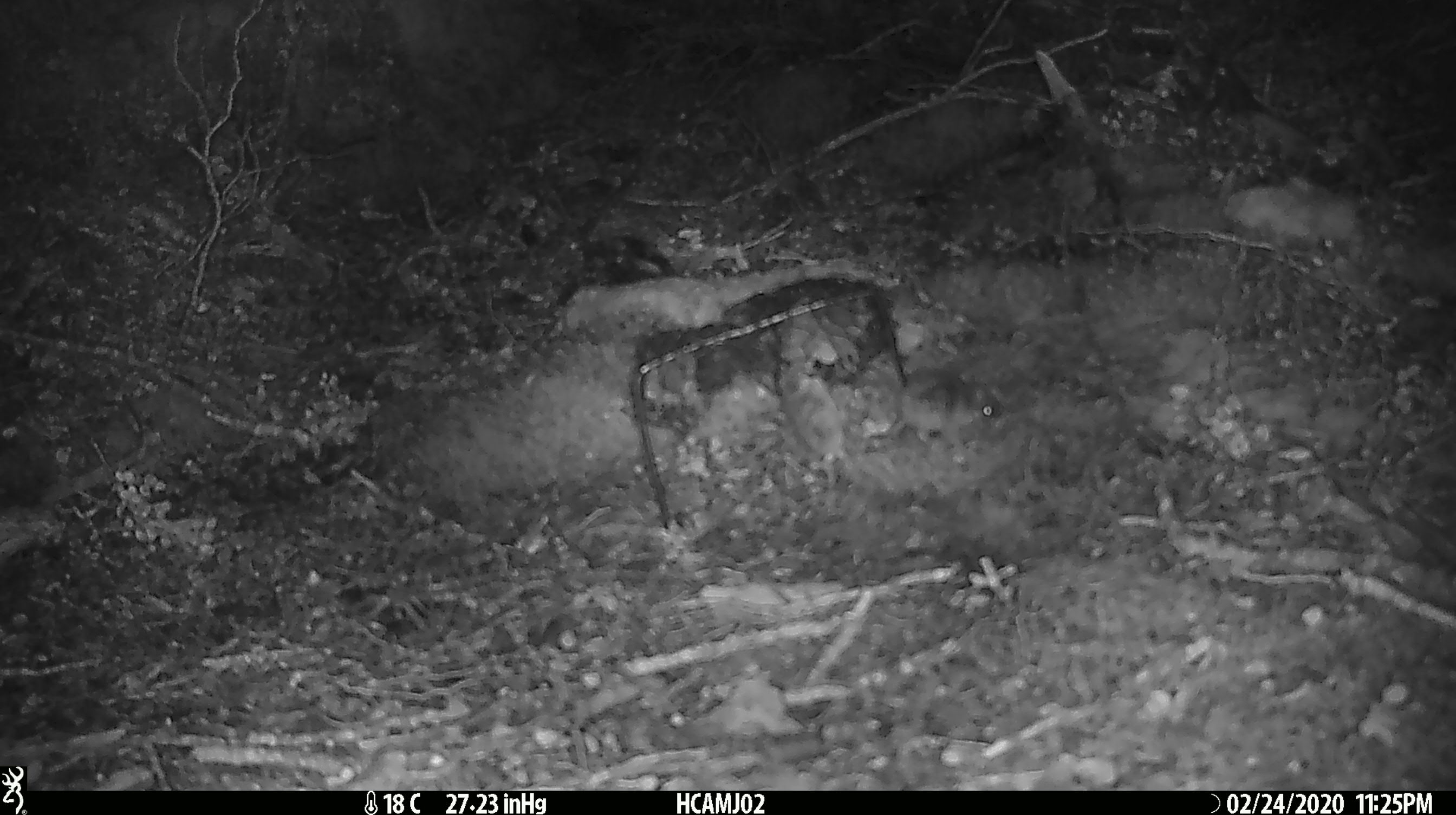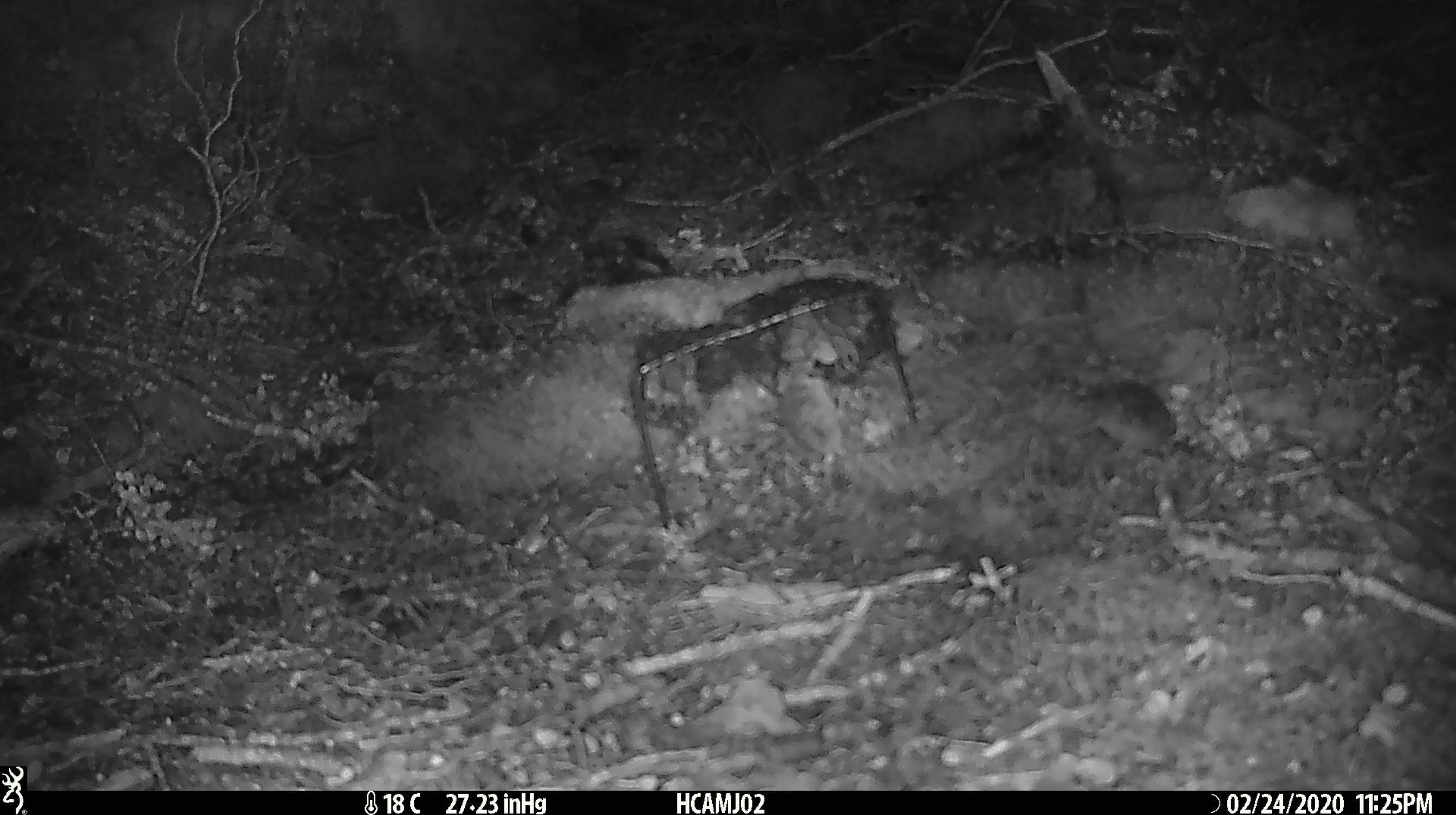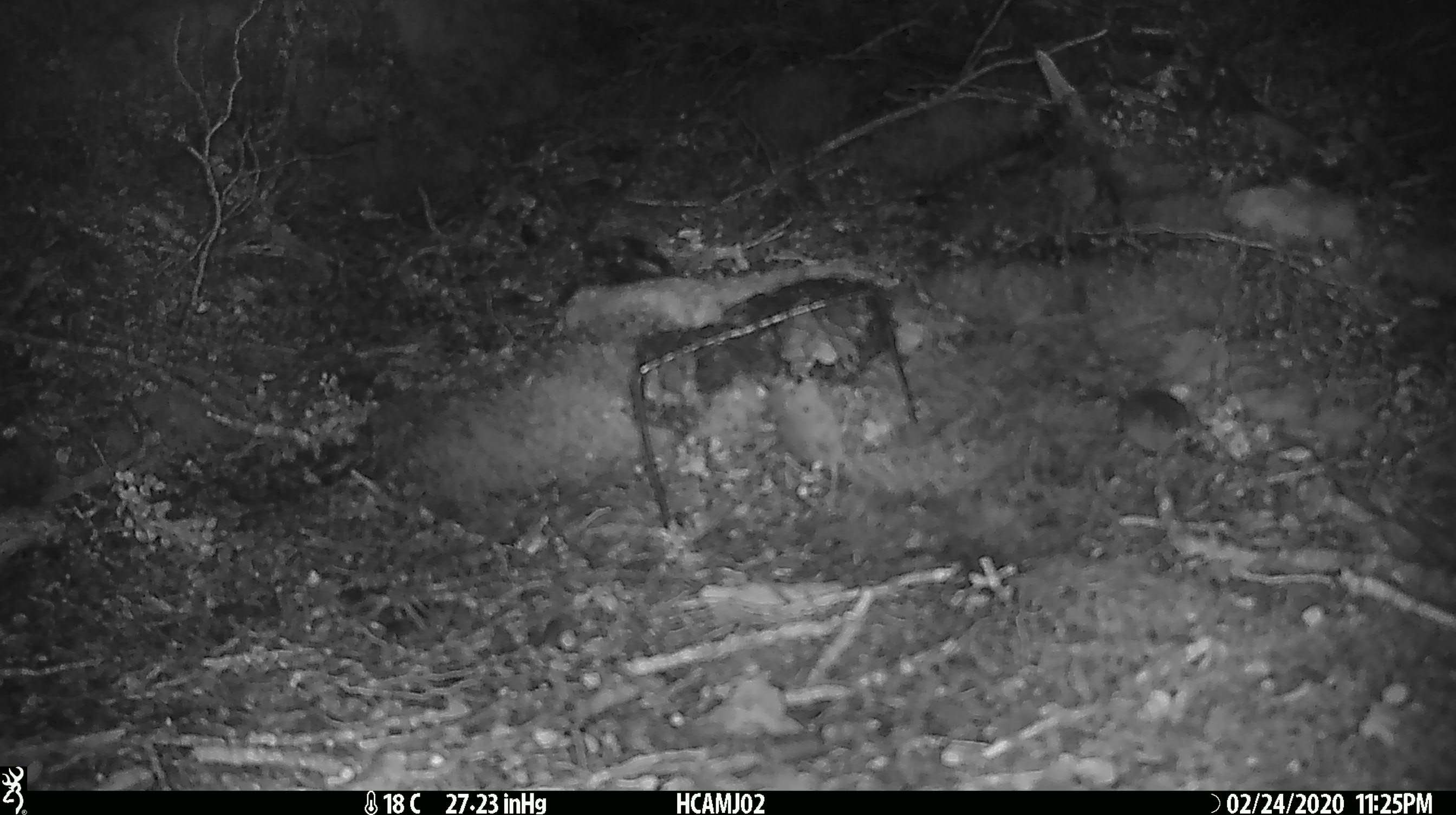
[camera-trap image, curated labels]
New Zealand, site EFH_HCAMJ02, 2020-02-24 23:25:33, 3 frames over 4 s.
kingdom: Animalia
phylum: Chordata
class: Mammalia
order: Rodentia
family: Muridae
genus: Mus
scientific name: Mus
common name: mouse